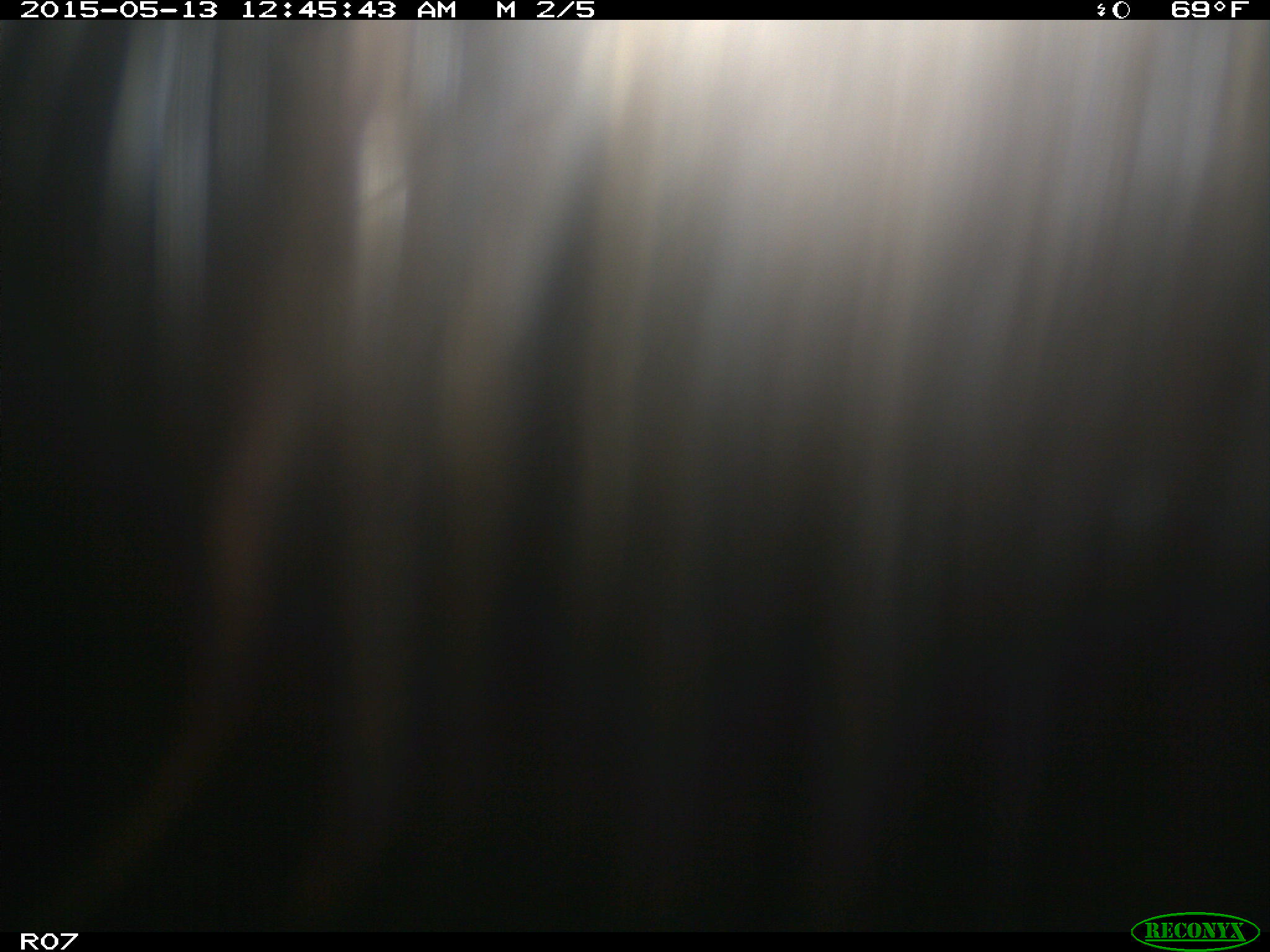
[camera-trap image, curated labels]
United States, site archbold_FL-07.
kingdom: Animalia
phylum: Chordata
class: Mammalia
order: Artiodactyla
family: Bovidae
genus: Bos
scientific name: Bos taurus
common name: domestic cow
Bos taurus (domestic cow).